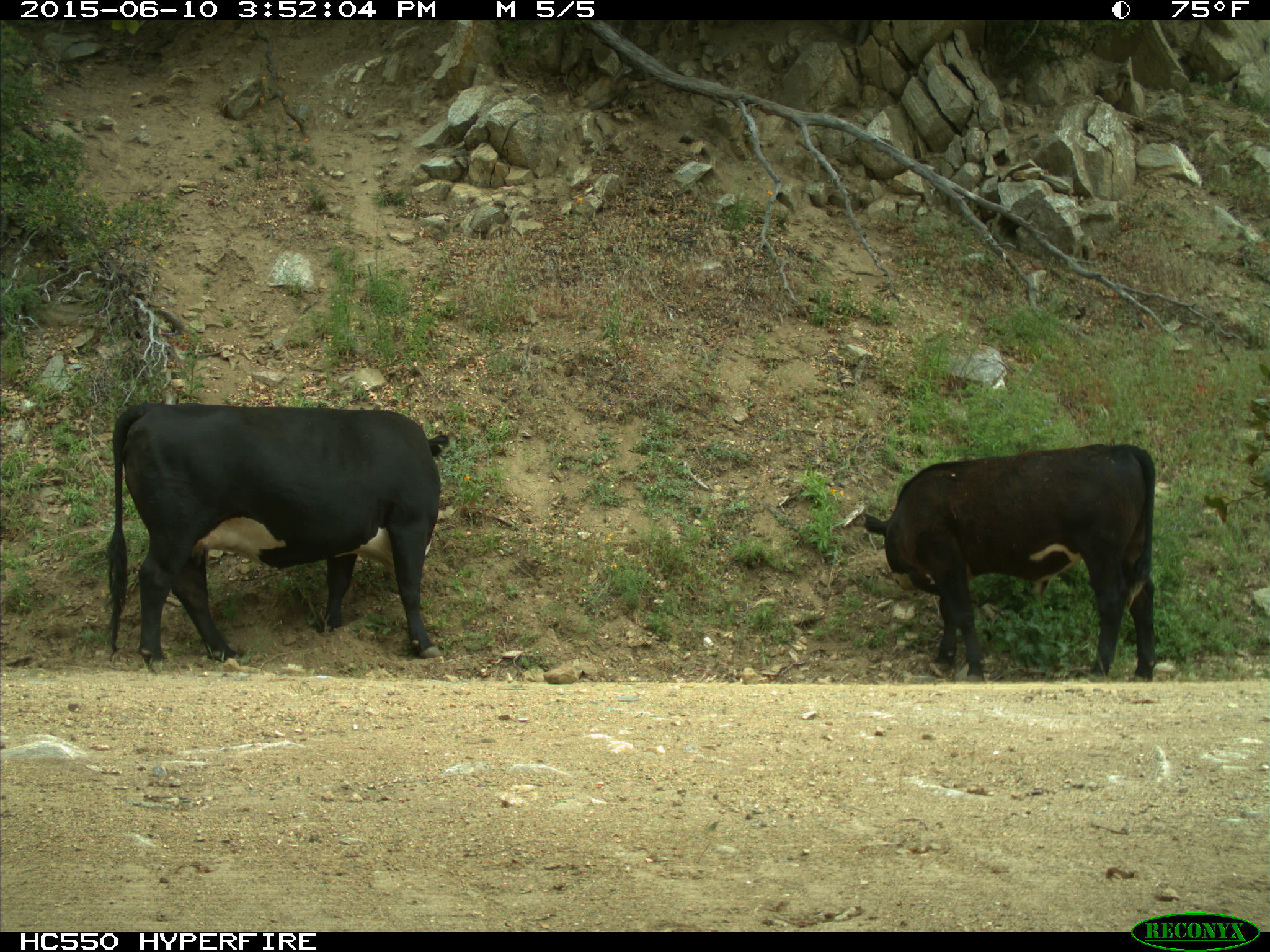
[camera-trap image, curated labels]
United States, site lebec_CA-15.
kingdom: Animalia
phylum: Chordata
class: Mammalia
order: Artiodactyla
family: Bovidae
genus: Bos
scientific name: Bos taurus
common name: domestic cow